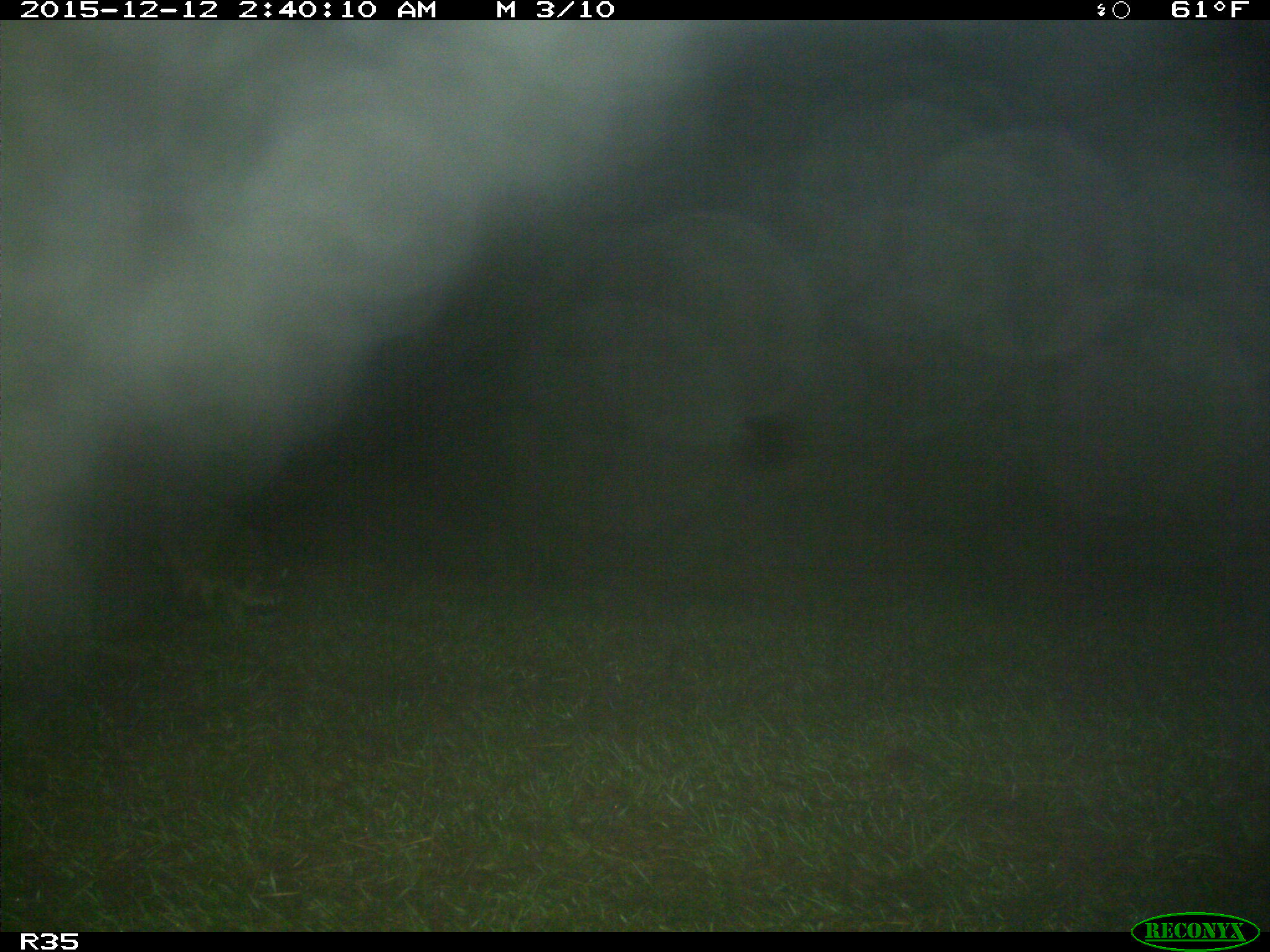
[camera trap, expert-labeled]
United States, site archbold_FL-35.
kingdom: Animalia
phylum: Chordata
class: Mammalia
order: Carnivora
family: Procyonidae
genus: Procyon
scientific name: Procyon lotor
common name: common raccoon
Procyon lotor (common raccoon).